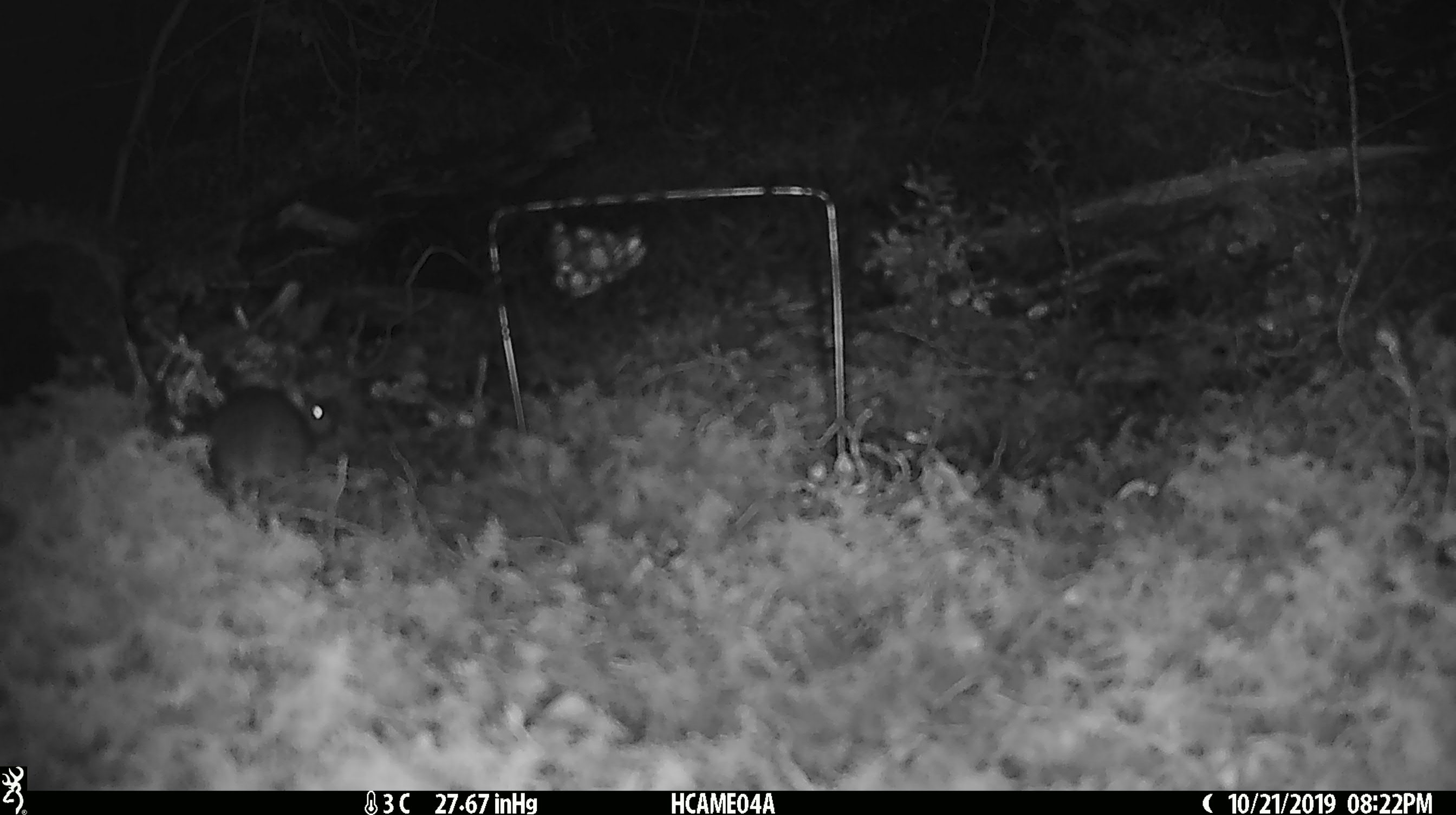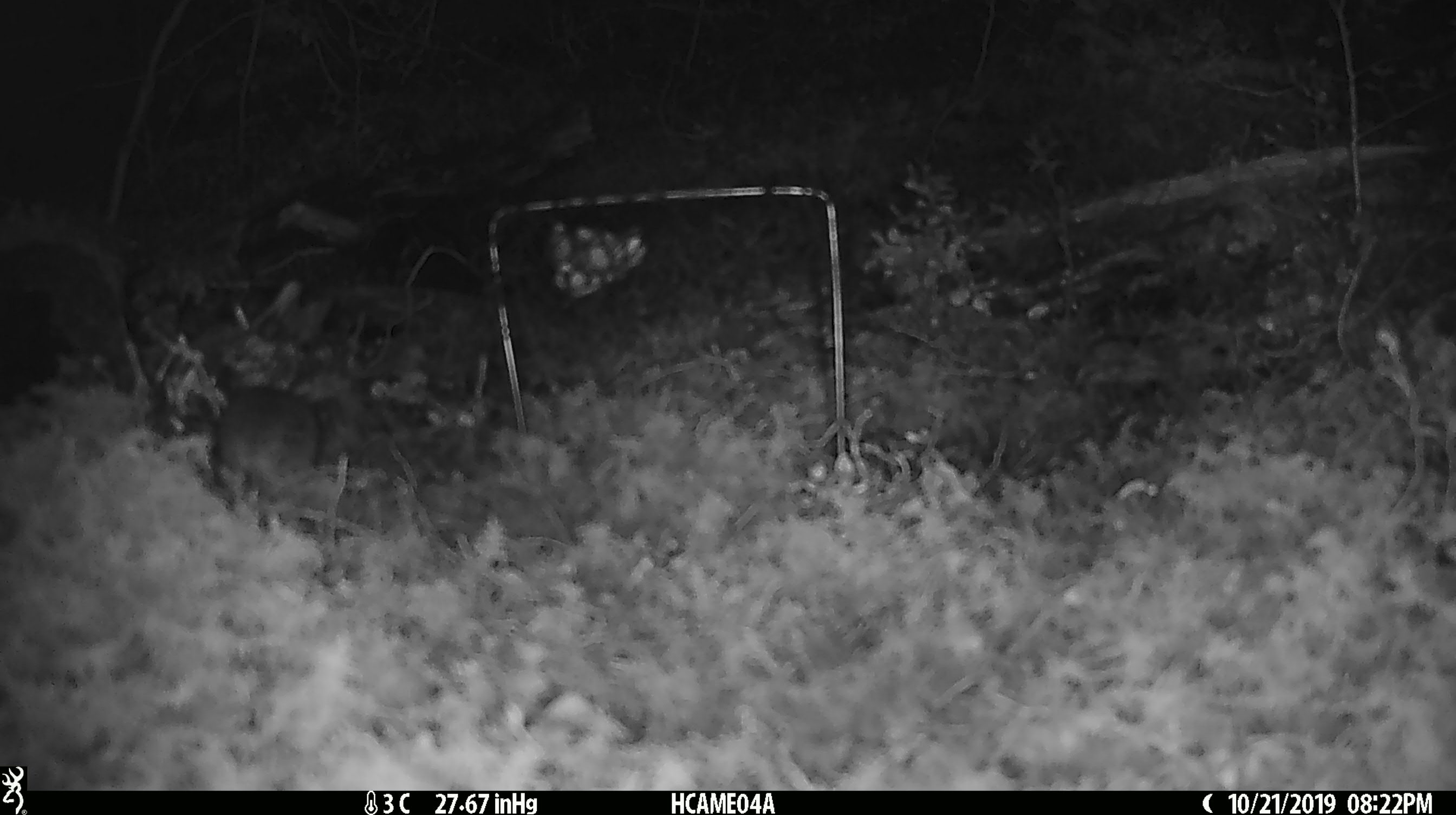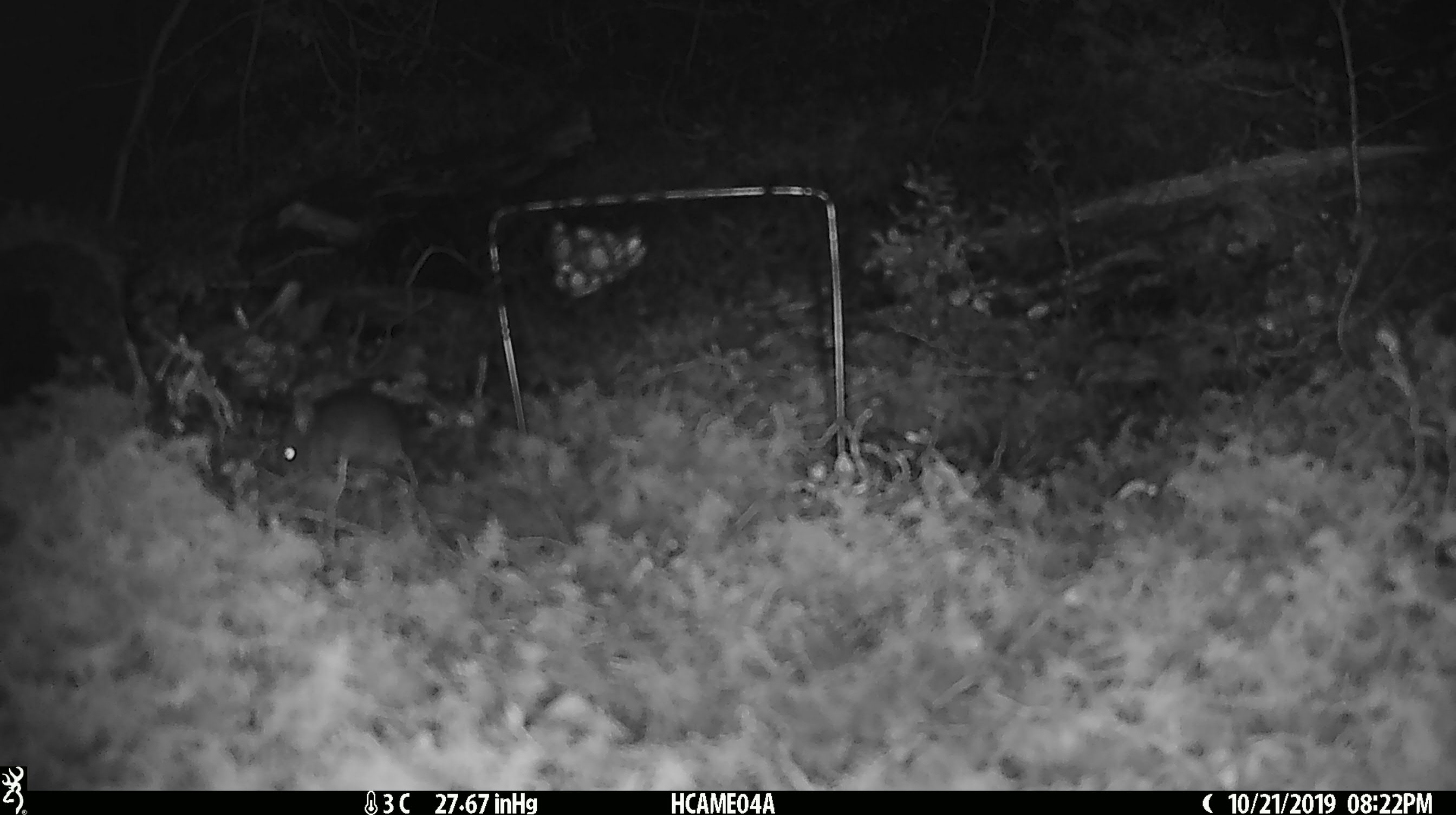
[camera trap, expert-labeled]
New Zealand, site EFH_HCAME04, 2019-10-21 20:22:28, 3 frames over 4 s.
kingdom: Animalia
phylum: Chordata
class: Mammalia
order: Rodentia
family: Muridae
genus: Mus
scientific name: Mus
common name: mouse